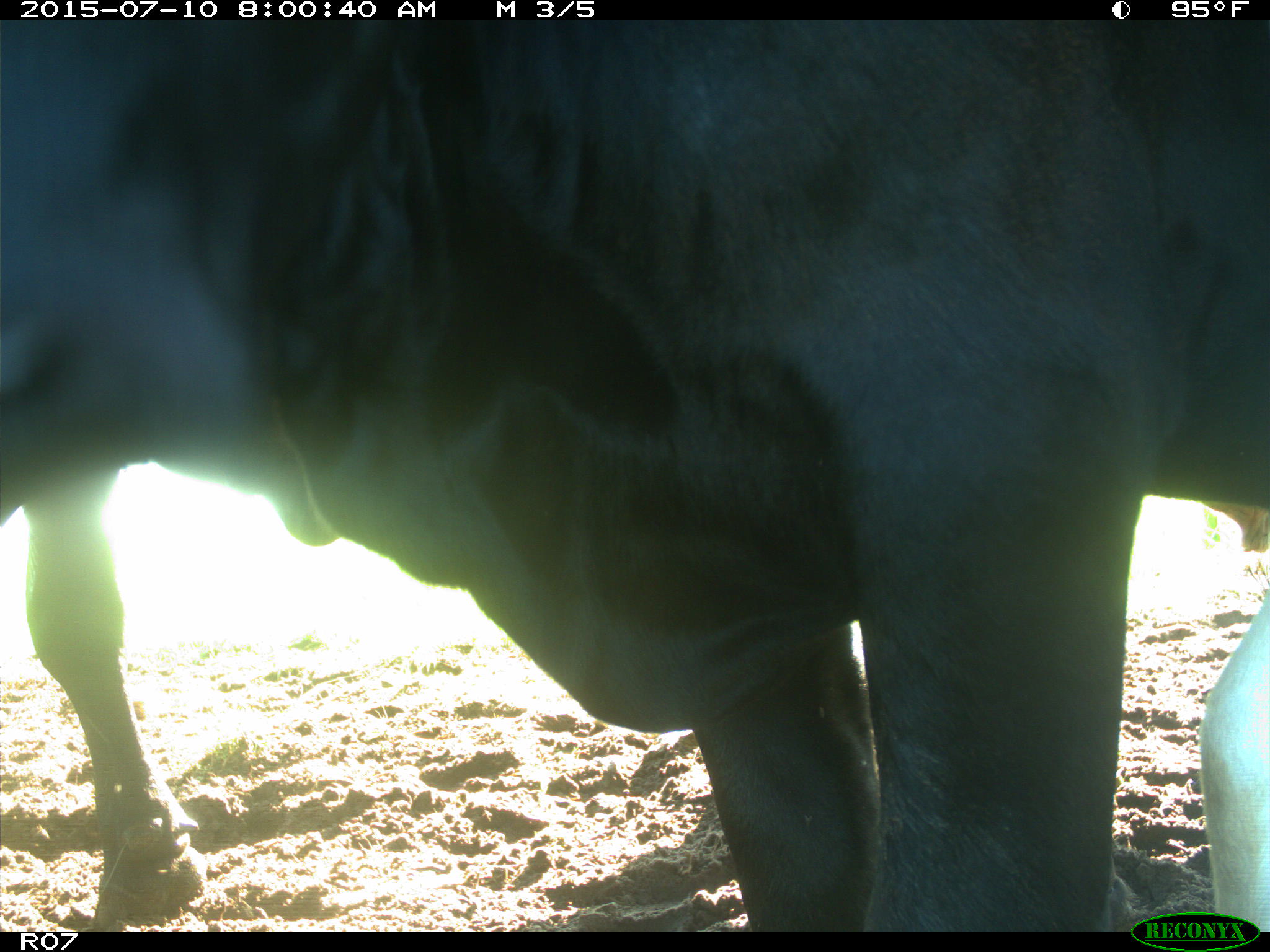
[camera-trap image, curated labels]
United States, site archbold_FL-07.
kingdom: Animalia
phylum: Chordata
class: Mammalia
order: Artiodactyla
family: Bovidae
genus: Bos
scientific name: Bos taurus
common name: domestic cow